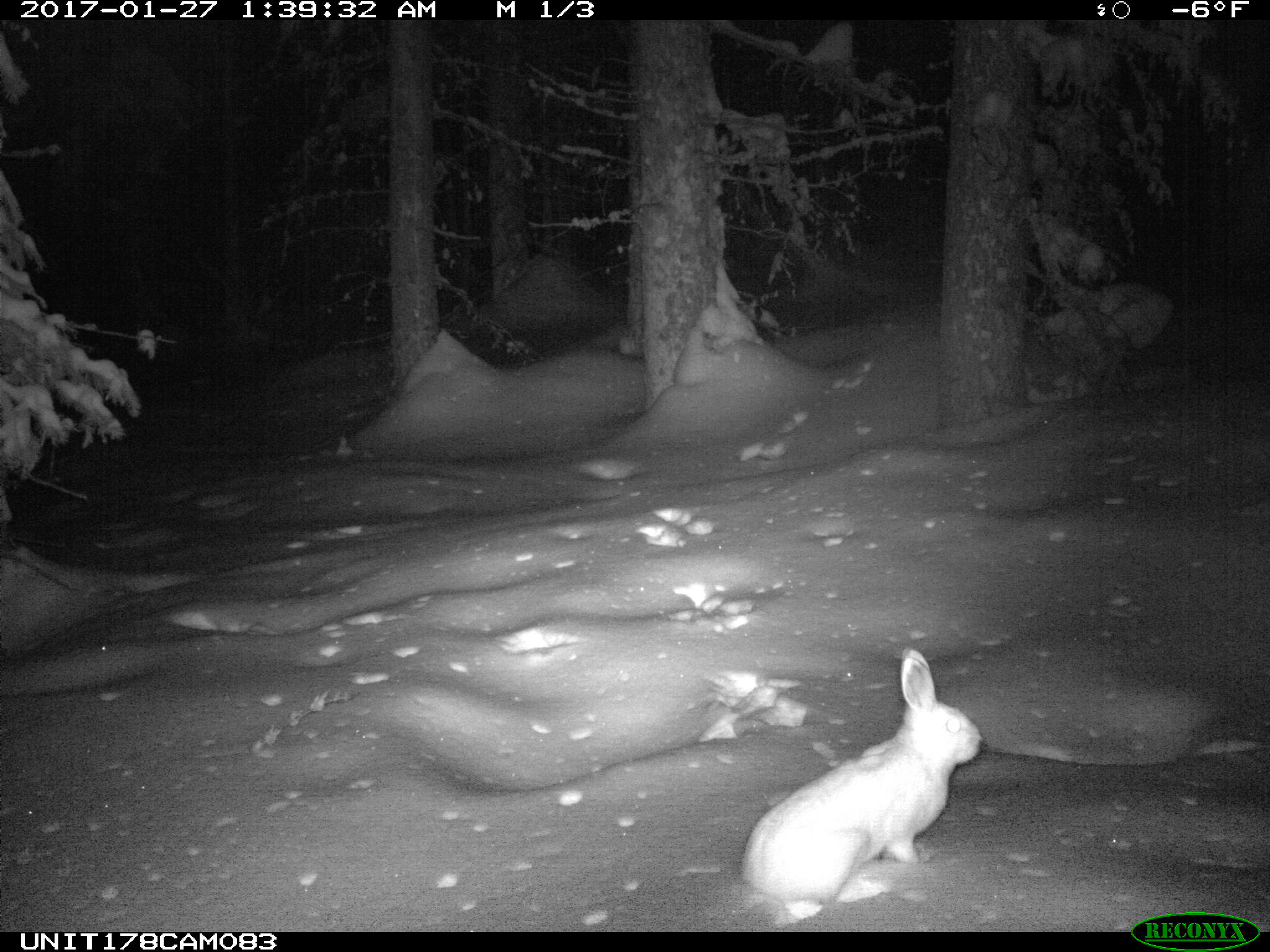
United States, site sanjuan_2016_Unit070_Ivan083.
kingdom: Animalia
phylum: Chordata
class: Mammalia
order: Lagomorpha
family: Leporidae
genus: Lepus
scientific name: Lepus americanus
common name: snowshoe hare